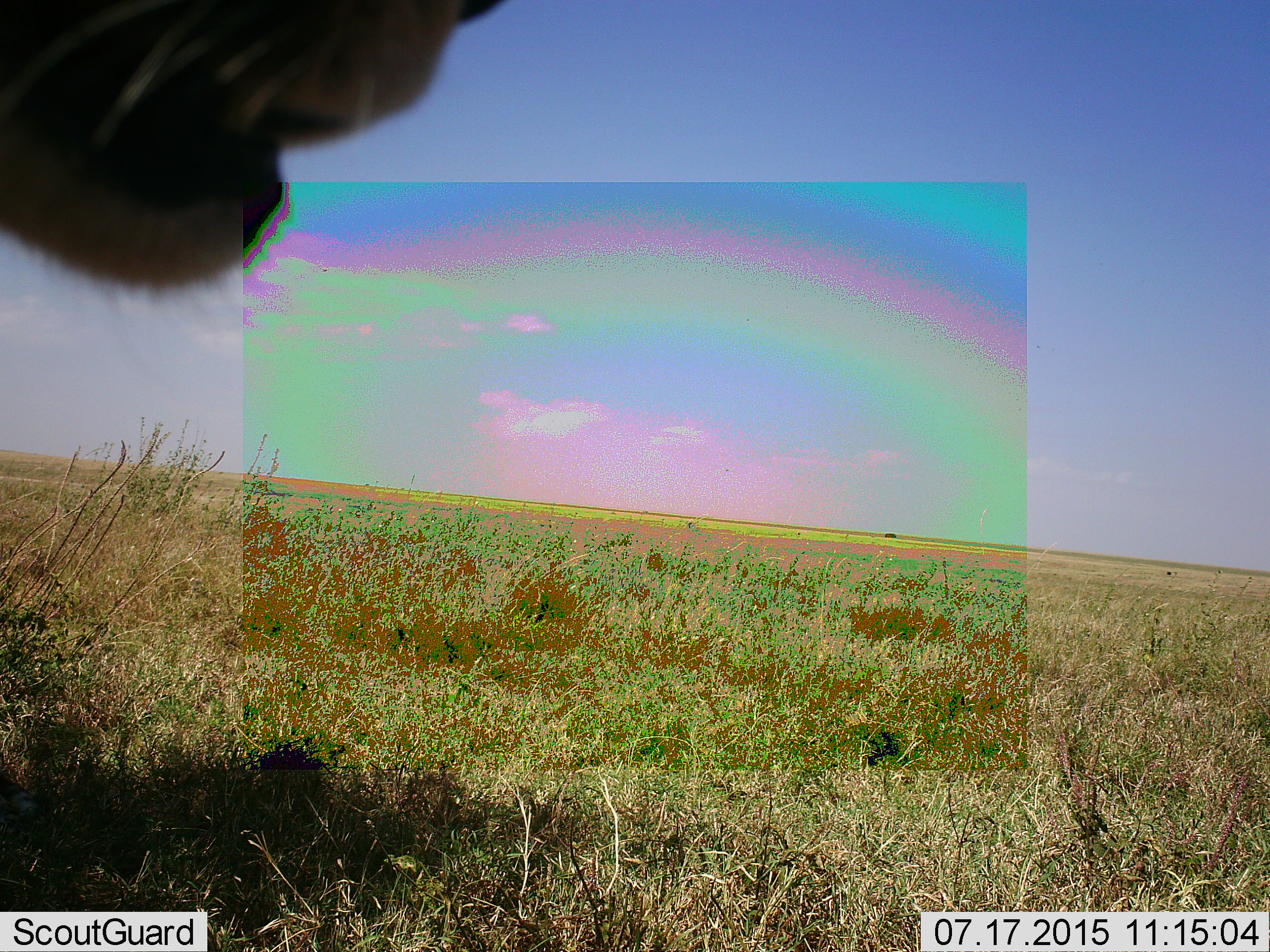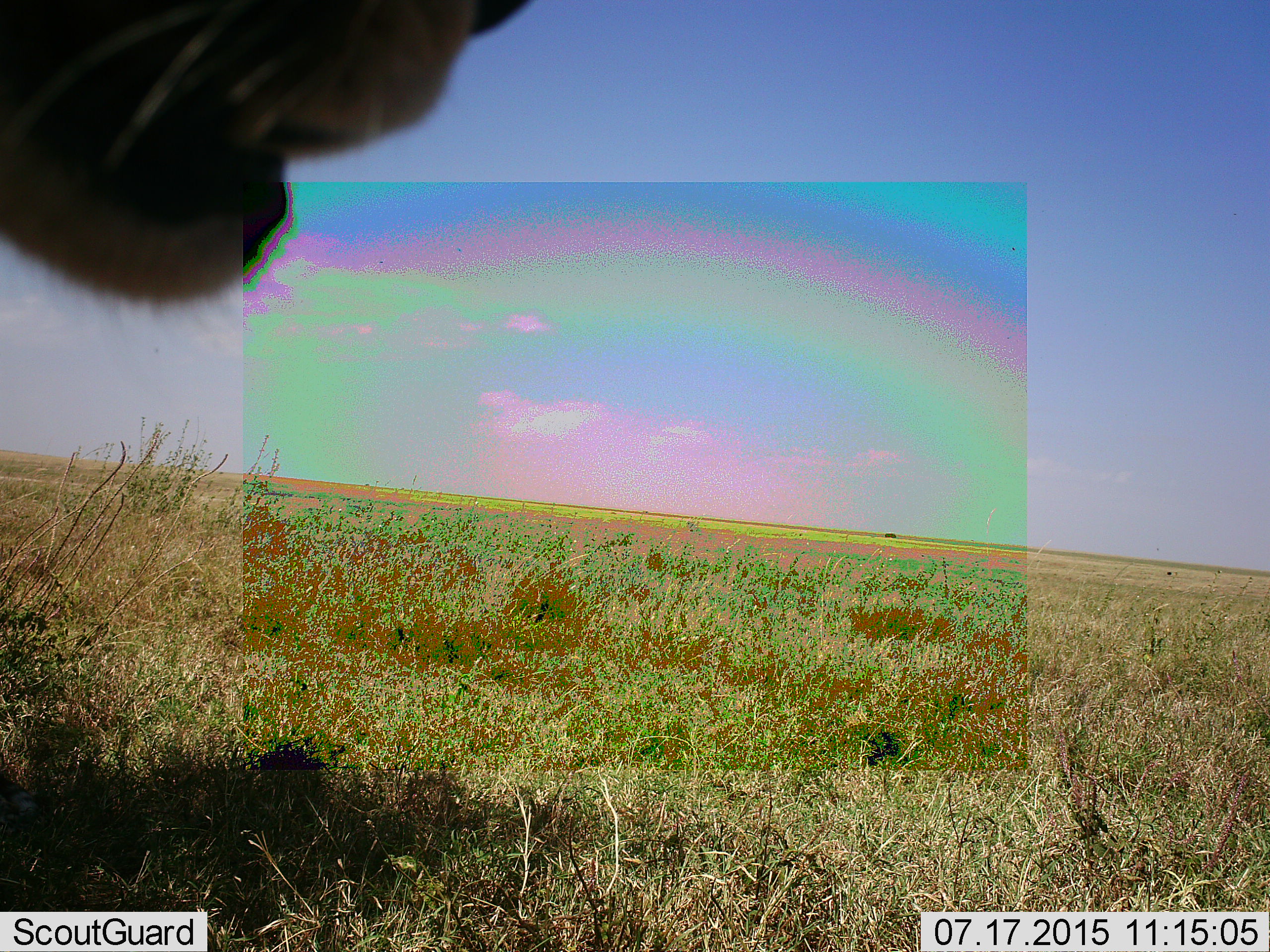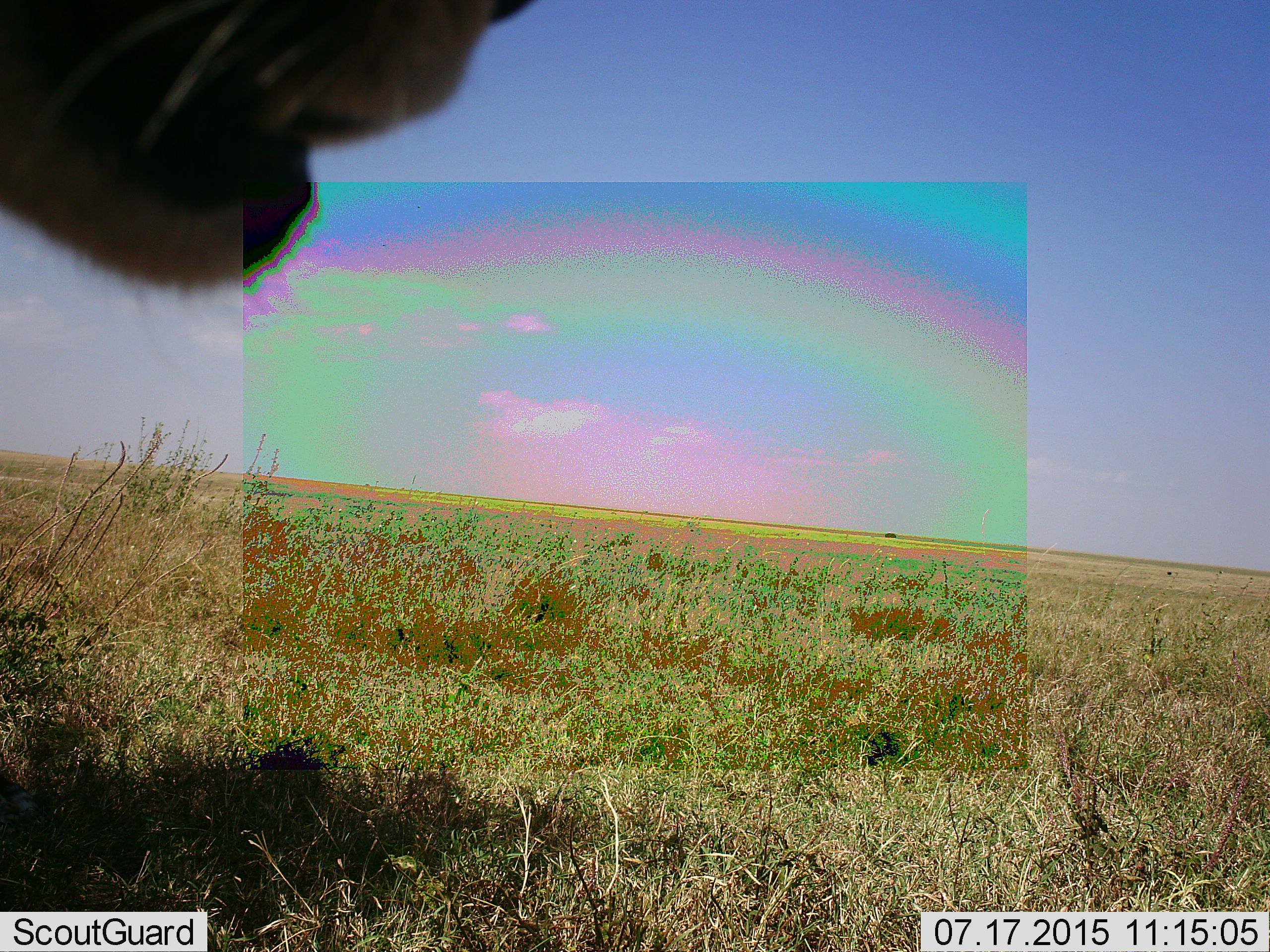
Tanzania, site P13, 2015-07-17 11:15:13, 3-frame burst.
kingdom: Animalia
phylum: Chordata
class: Mammalia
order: Carnivora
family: Felidae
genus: Panthera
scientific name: Panthera leo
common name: lion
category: lionfemale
Lionfemale (lion) (Panthera leo), count 1. Behavior (volunteer vote fractions): standing 80%, resting 20%, moving 0%, interacting 0%. Young present (vote fraction): 0%. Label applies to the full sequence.